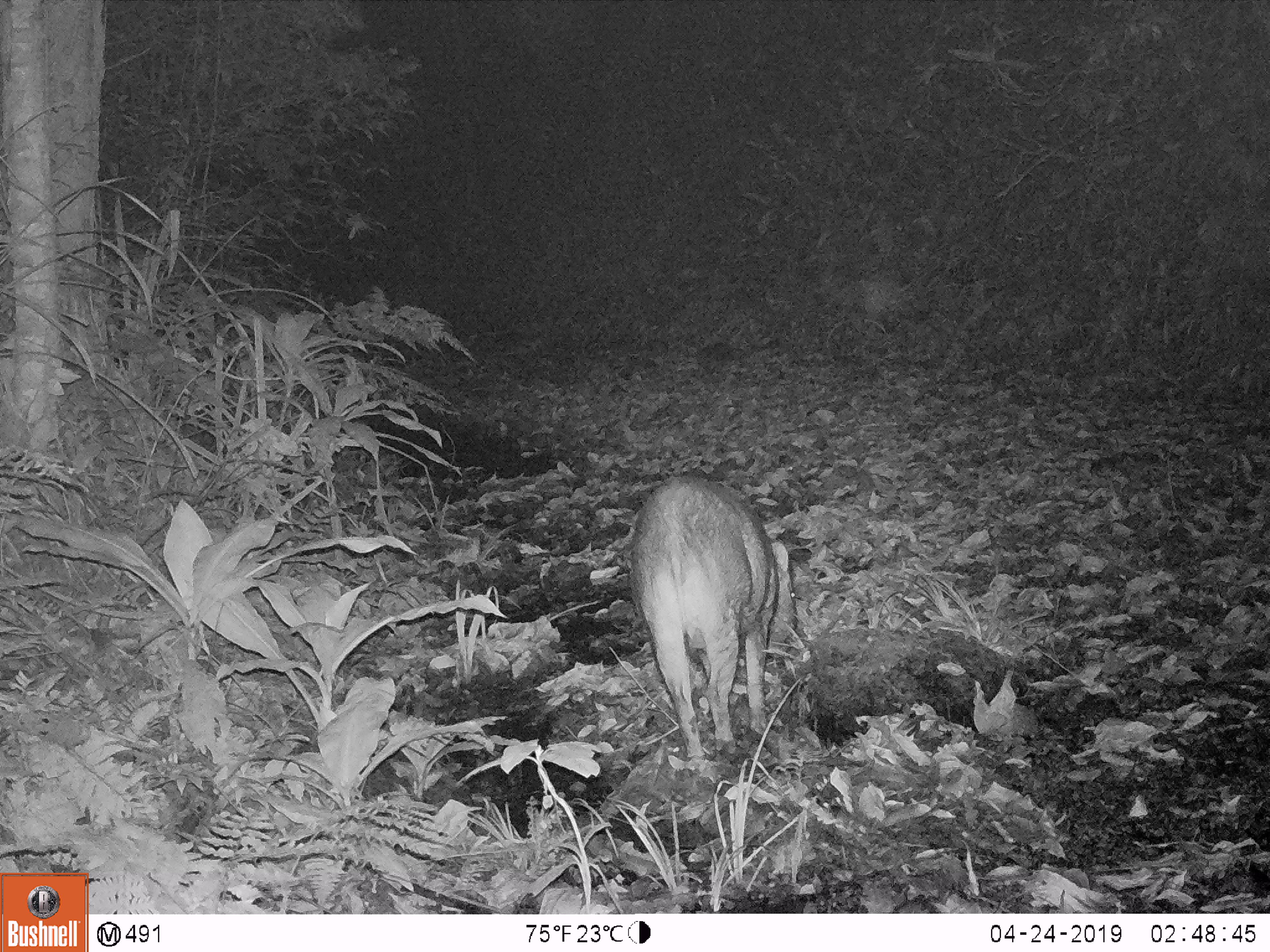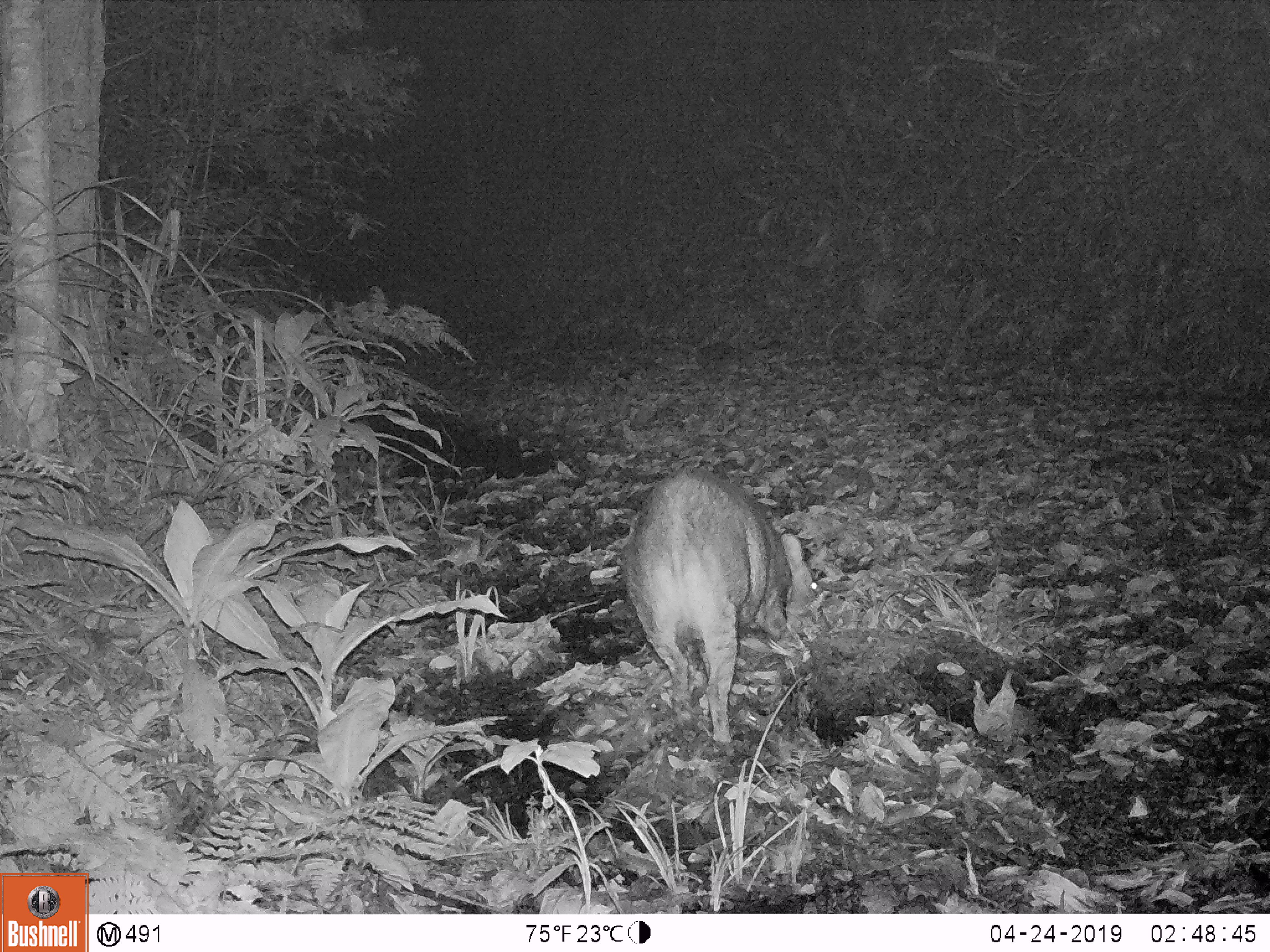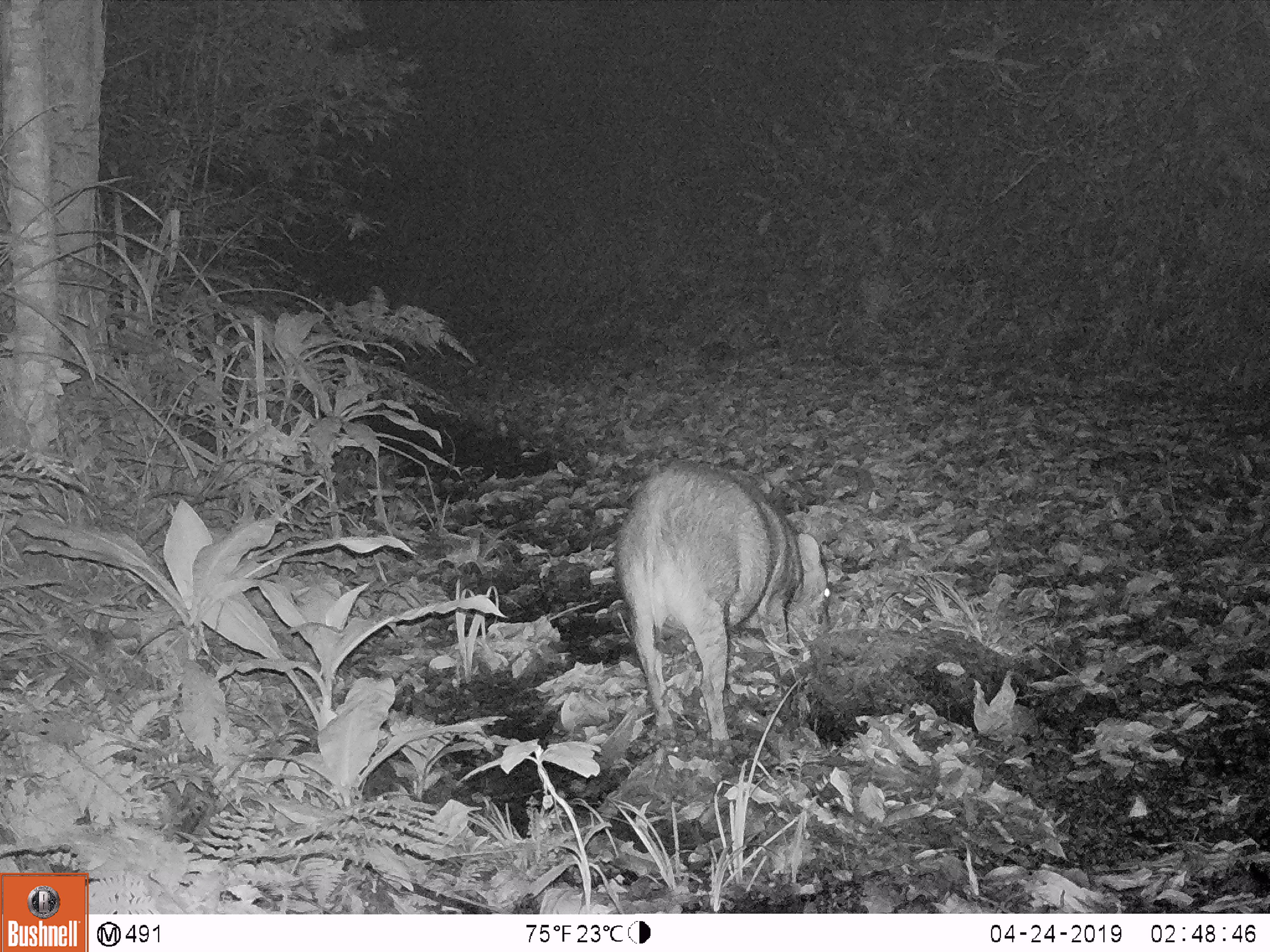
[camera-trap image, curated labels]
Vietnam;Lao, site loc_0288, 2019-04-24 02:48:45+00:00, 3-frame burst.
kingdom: Animalia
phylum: Chordata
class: Mammalia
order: Artiodactyla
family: Suidae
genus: Sus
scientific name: Sus scrofa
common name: eurasian wild pig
Eurasian wild pig (Sus scrofa). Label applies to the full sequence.